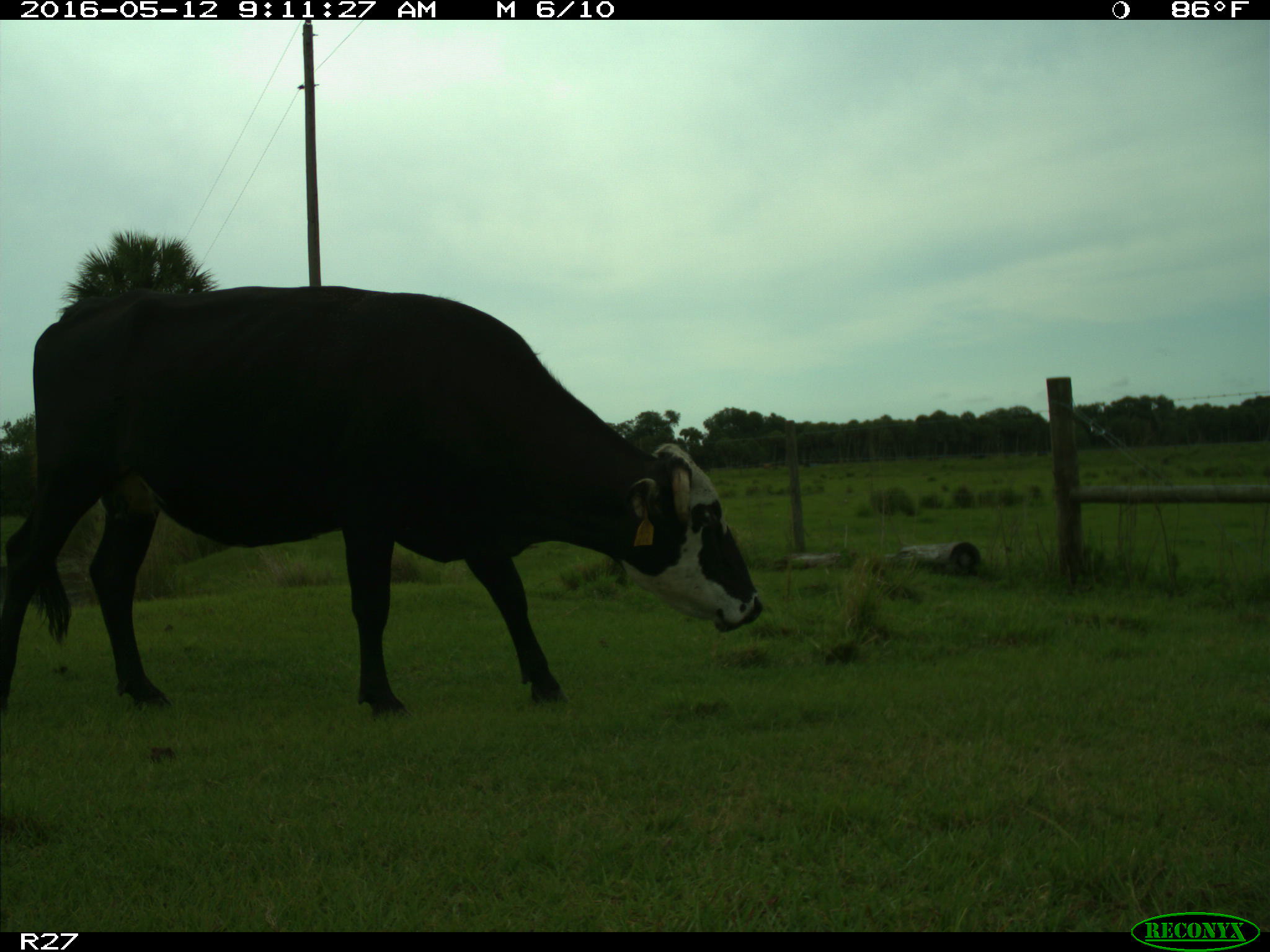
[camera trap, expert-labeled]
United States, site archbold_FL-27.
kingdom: Animalia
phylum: Chordata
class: Mammalia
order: Artiodactyla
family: Bovidae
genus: Bos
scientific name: Bos taurus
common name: domestic cow